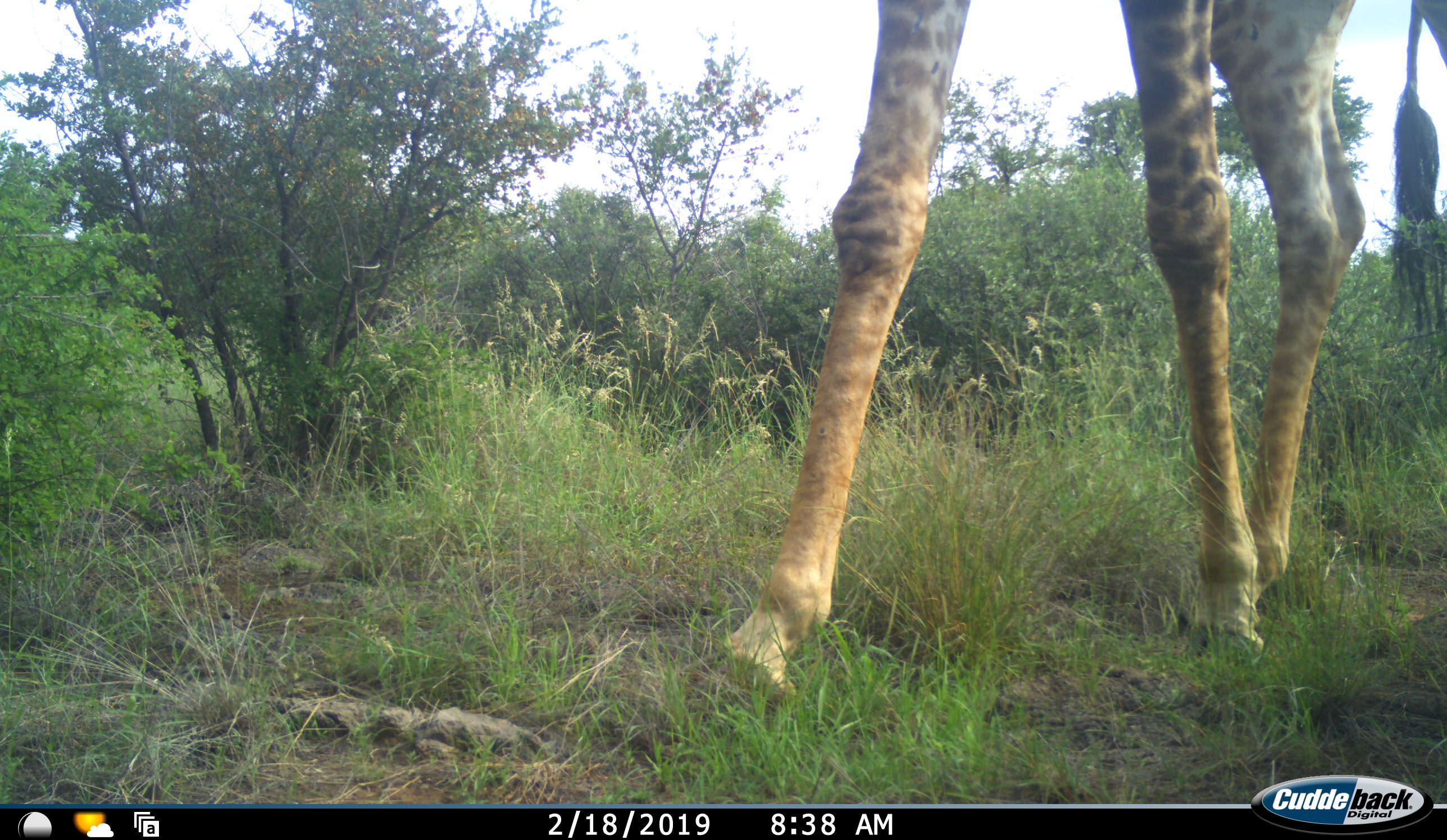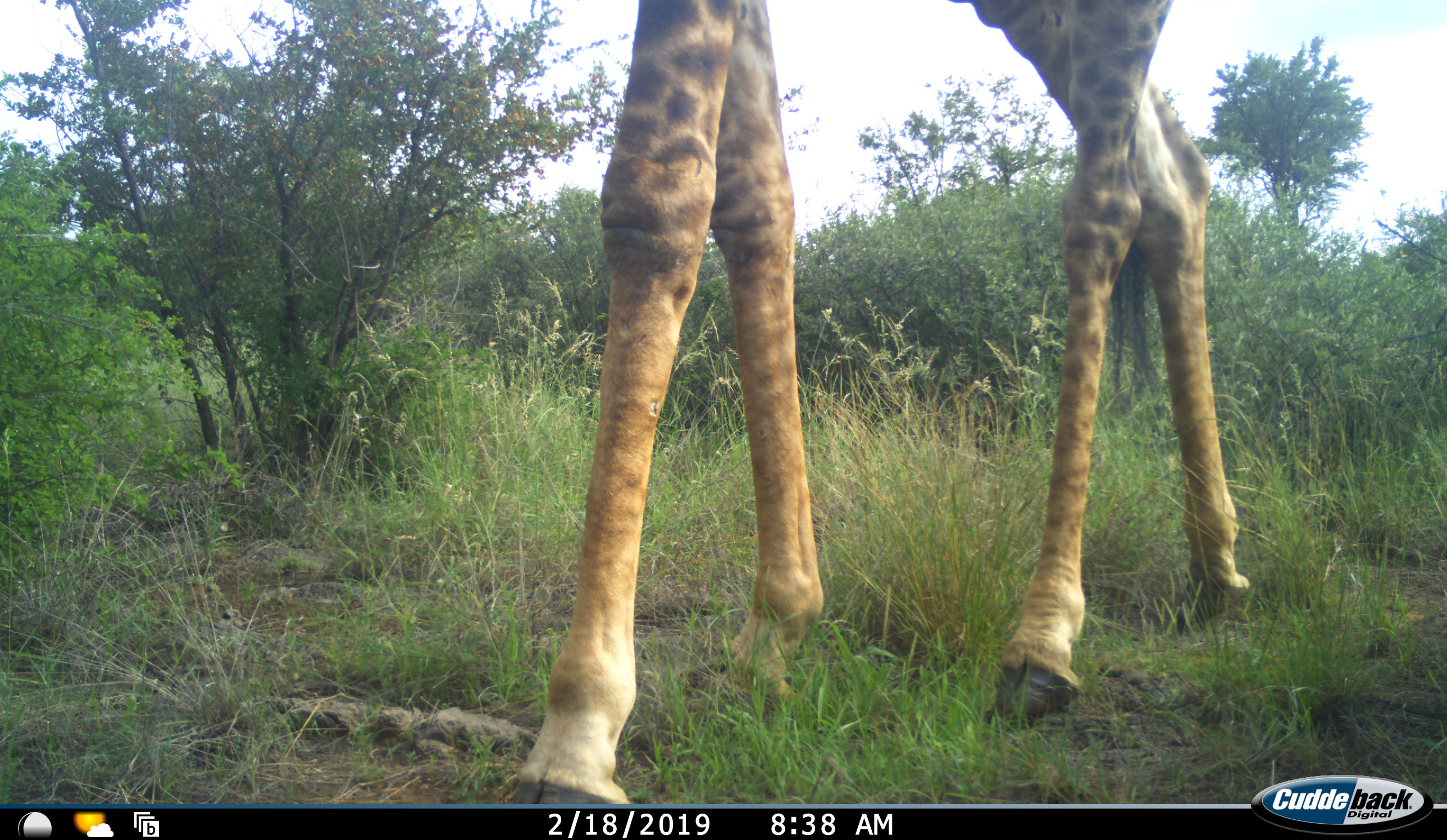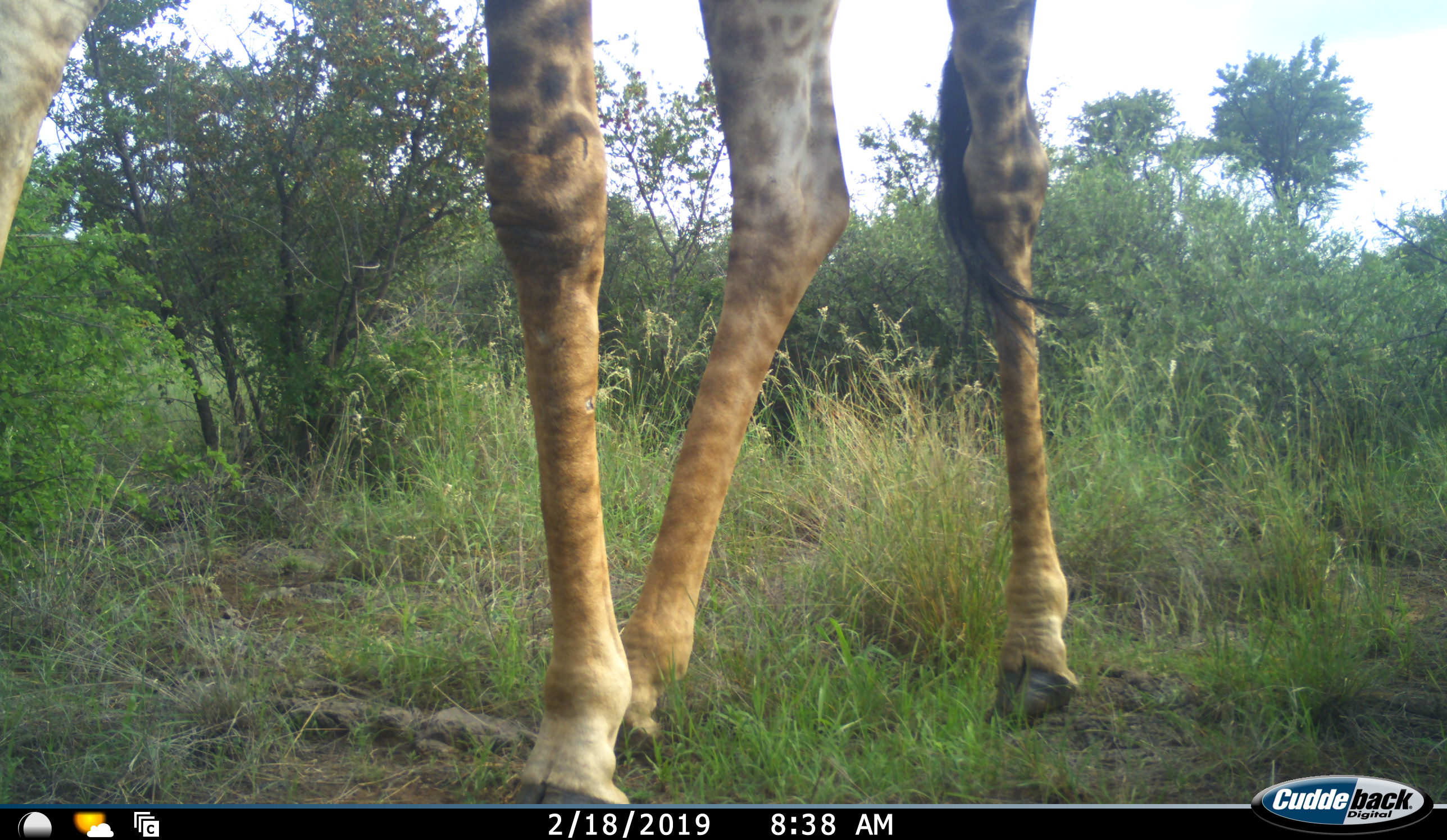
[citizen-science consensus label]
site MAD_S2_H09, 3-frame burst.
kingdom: Animalia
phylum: Chordata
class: Mammalia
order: Artiodactyla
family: Giraffidae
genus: Giraffa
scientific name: Giraffa camelopardalis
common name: giraffe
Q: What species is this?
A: Giraffe (Giraffa camelopardalis).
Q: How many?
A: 1.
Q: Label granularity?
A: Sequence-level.